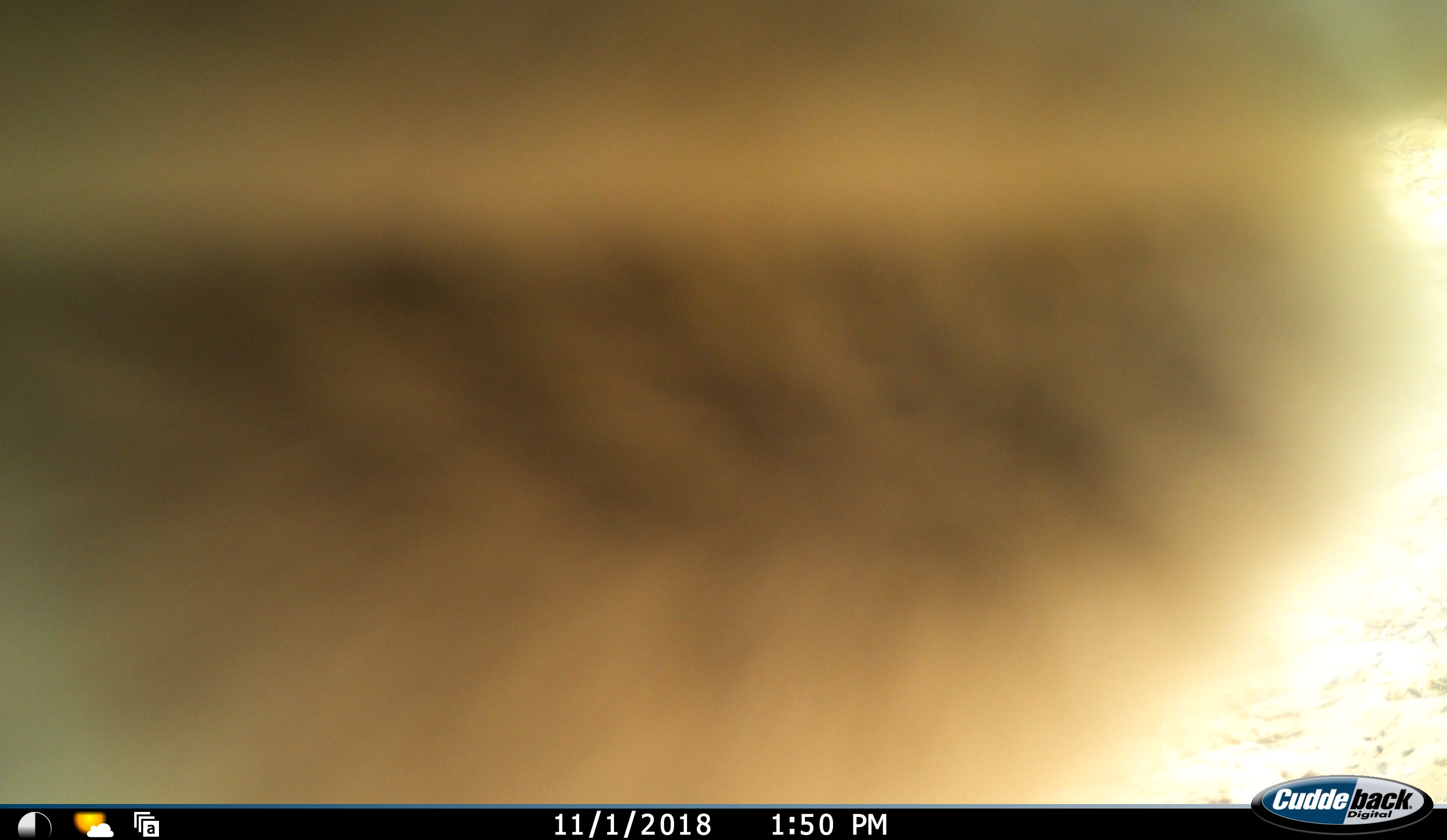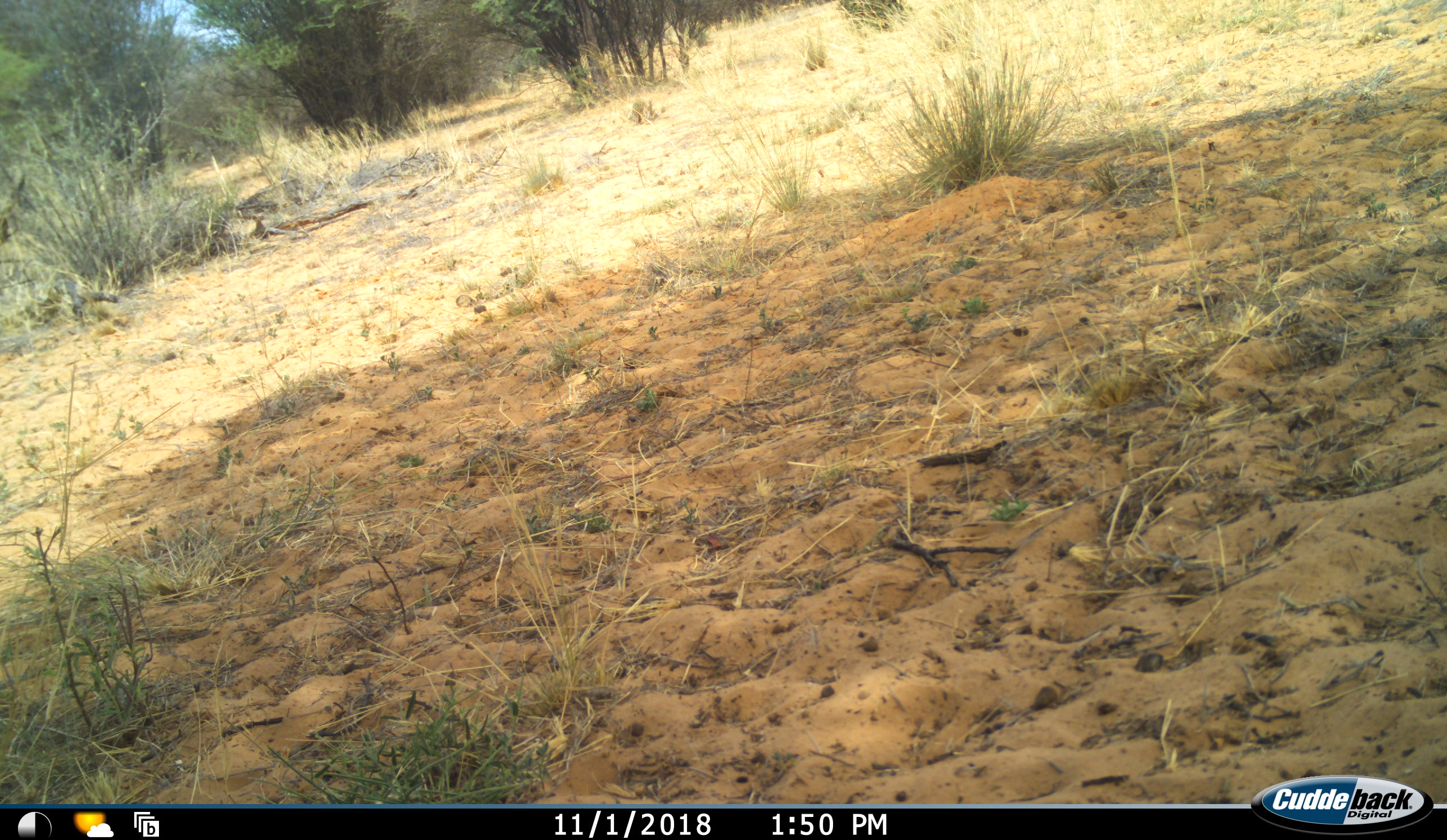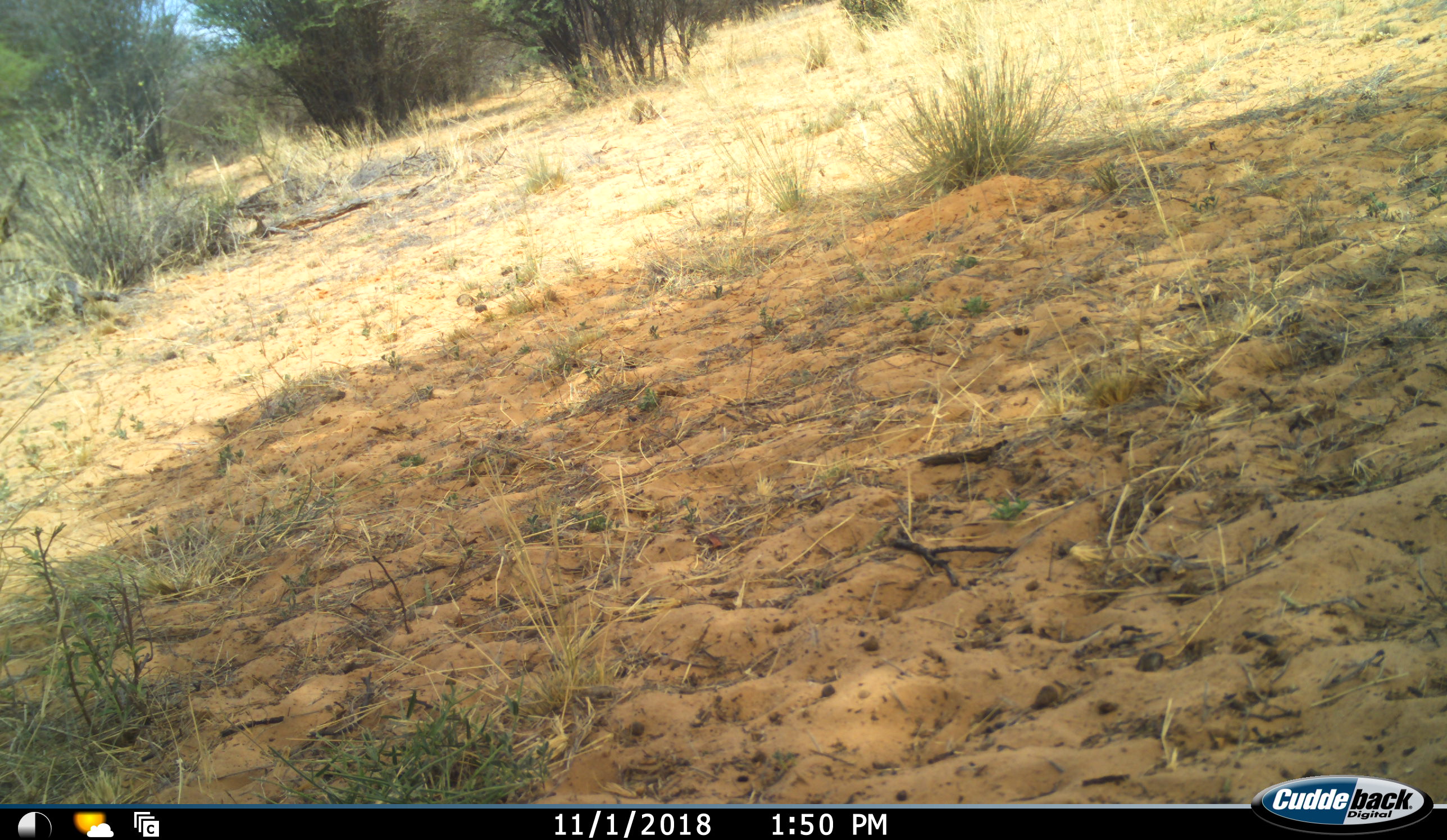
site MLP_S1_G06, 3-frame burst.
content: unidentified animal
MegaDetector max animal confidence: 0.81